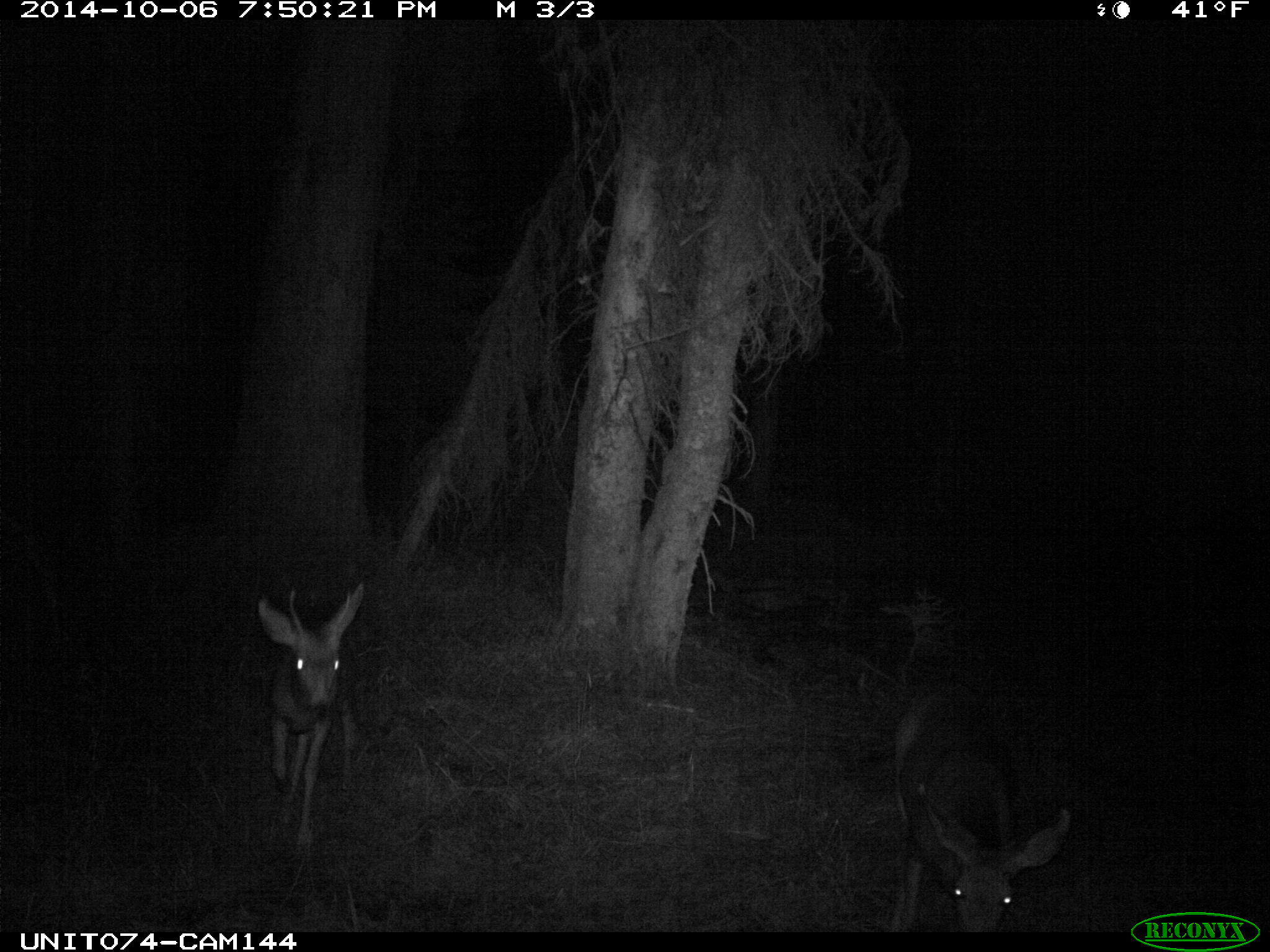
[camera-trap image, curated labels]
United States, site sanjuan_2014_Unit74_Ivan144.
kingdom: Animalia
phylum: Chordata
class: Mammalia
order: Artiodactyla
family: Cervidae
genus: Odocoileus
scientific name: Odocoileus hemionus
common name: mule deer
Odocoileus hemionus (mule deer).